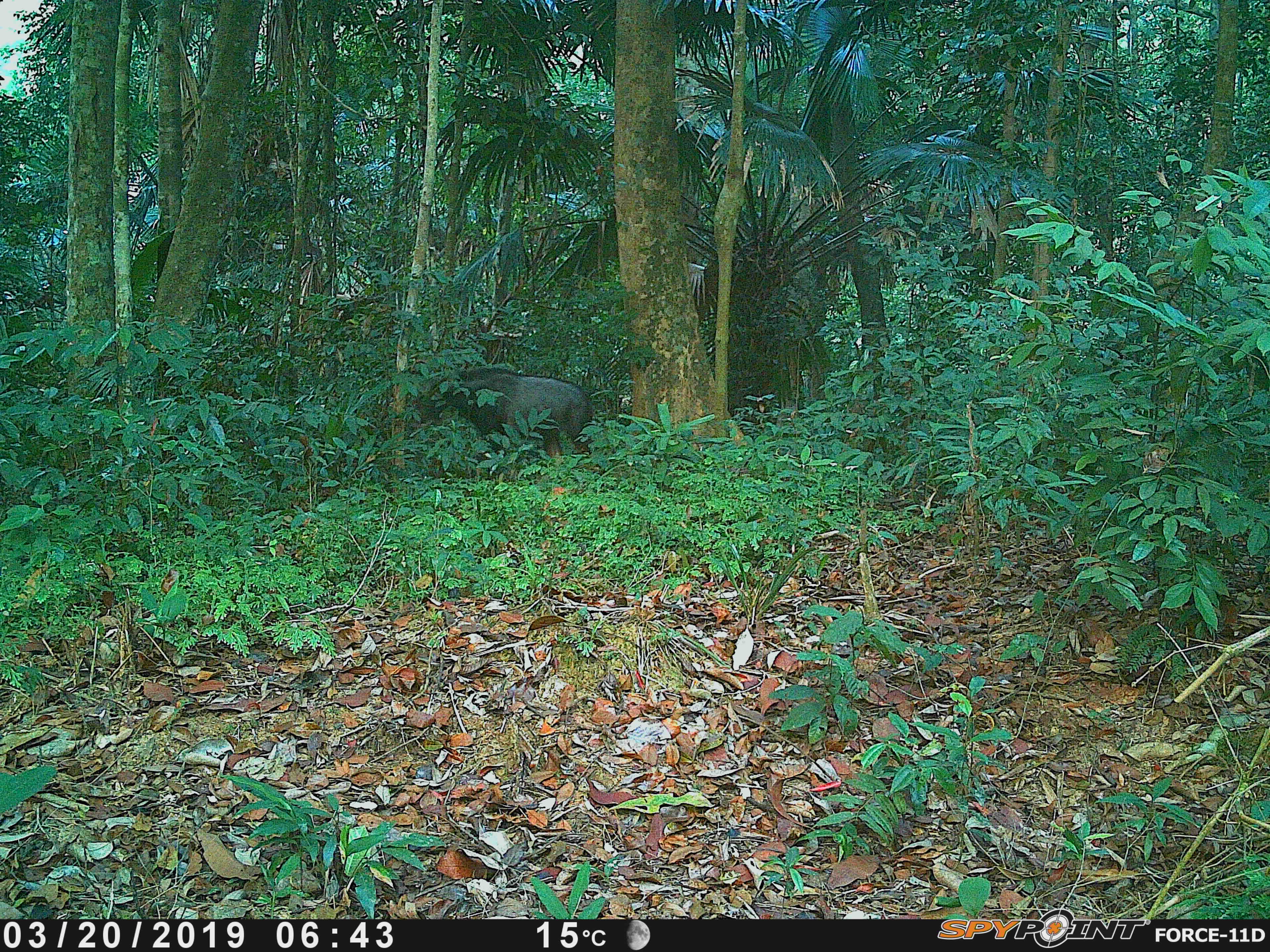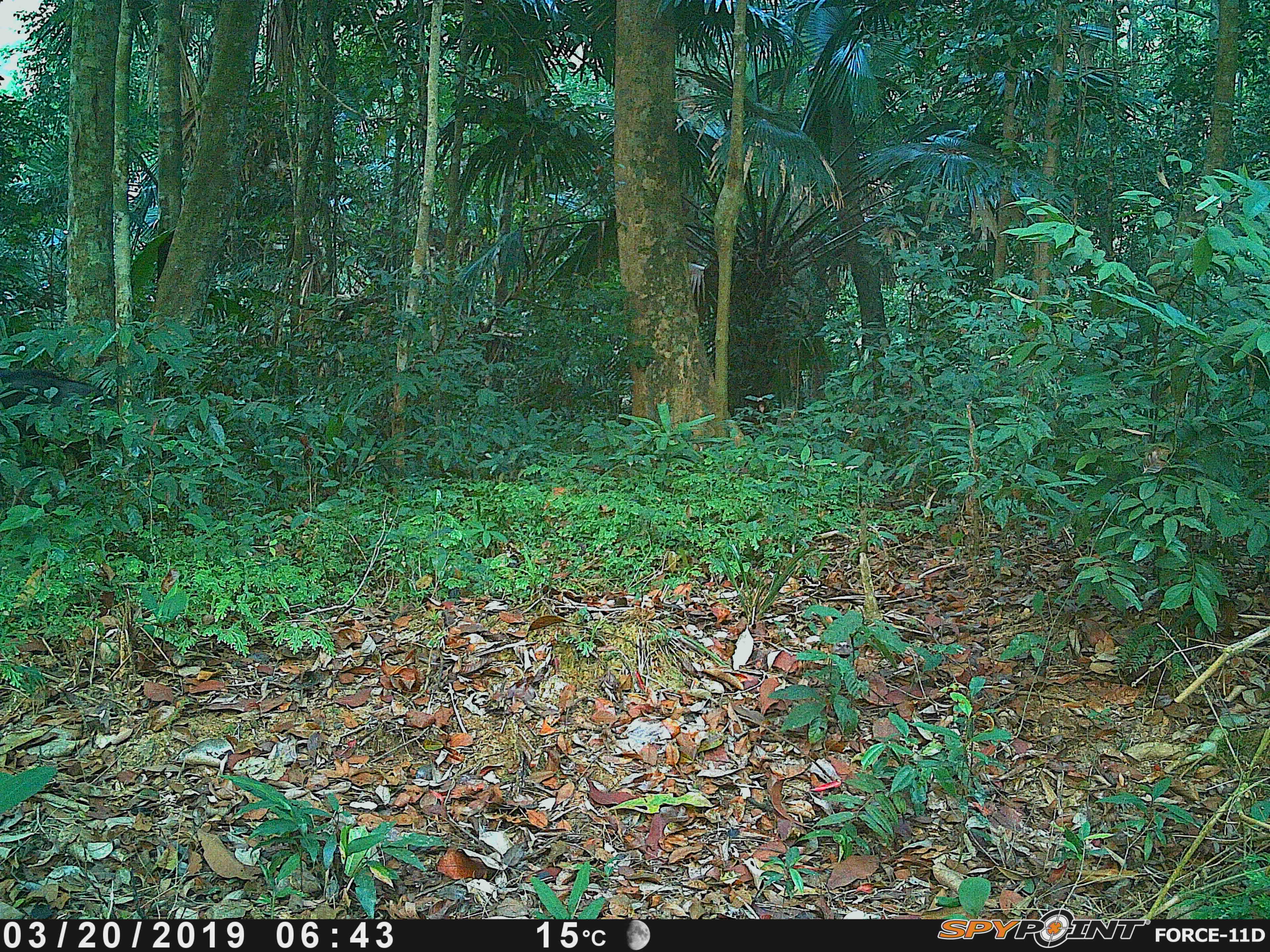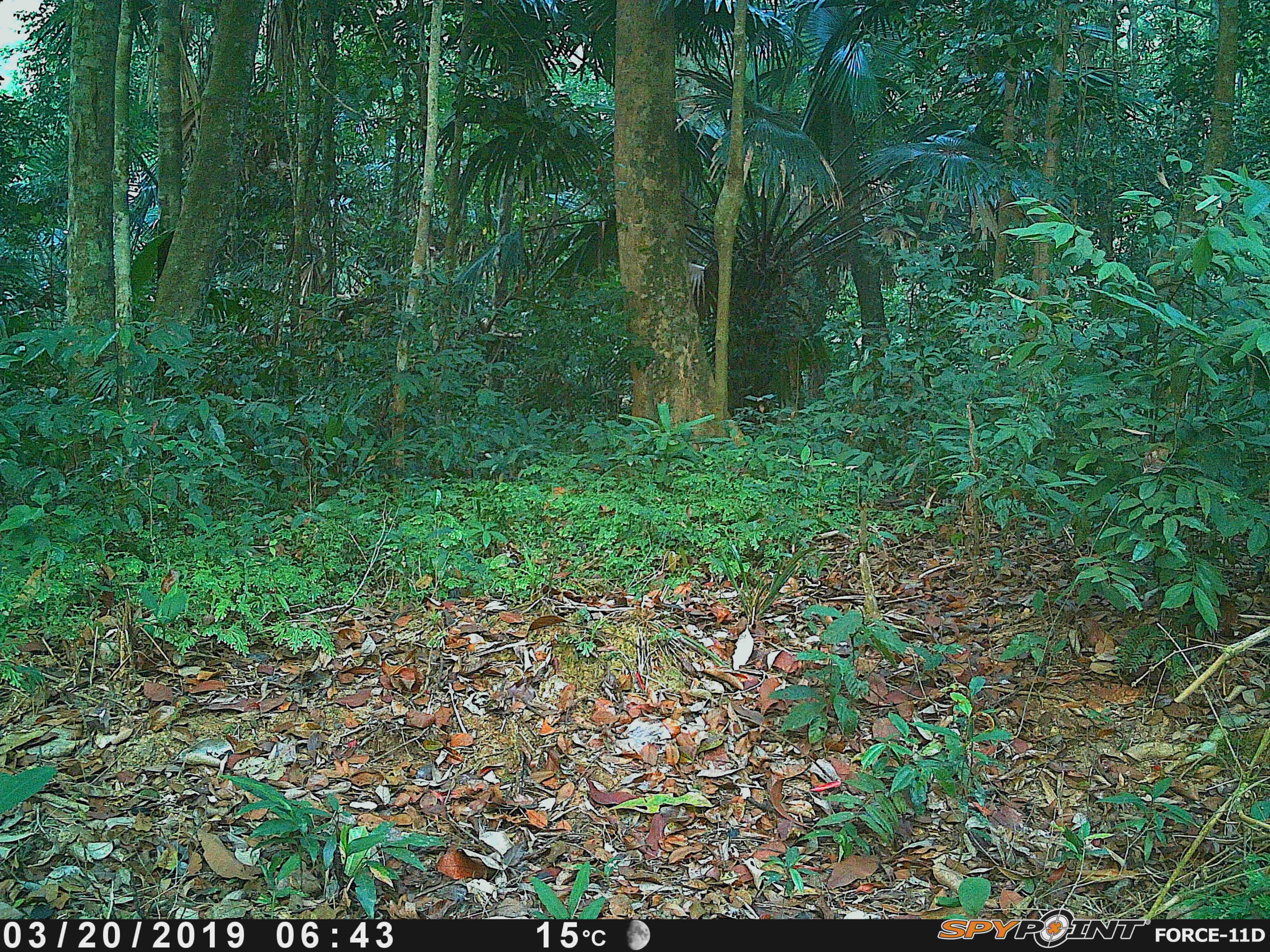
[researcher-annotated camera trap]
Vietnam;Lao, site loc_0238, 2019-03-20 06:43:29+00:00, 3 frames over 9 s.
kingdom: Animalia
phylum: Chordata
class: Mammalia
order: Artiodactyla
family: Bovidae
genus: Capricornis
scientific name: Capricornis sumatraensis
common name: chinese serow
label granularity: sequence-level